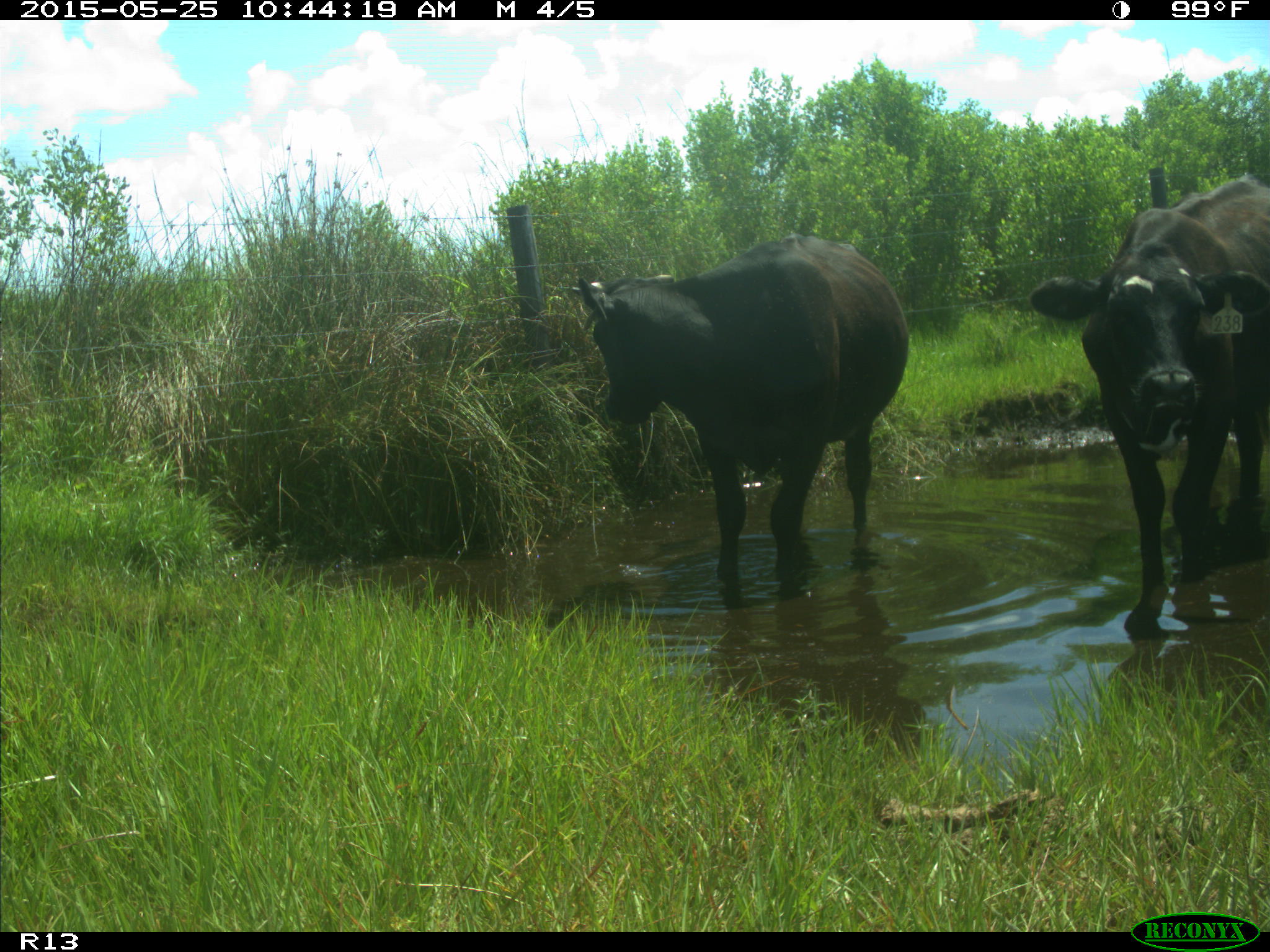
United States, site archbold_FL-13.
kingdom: Animalia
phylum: Chordata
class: Mammalia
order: Artiodactyla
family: Bovidae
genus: Bos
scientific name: Bos taurus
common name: domestic cow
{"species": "Bos taurus (domestic cow)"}